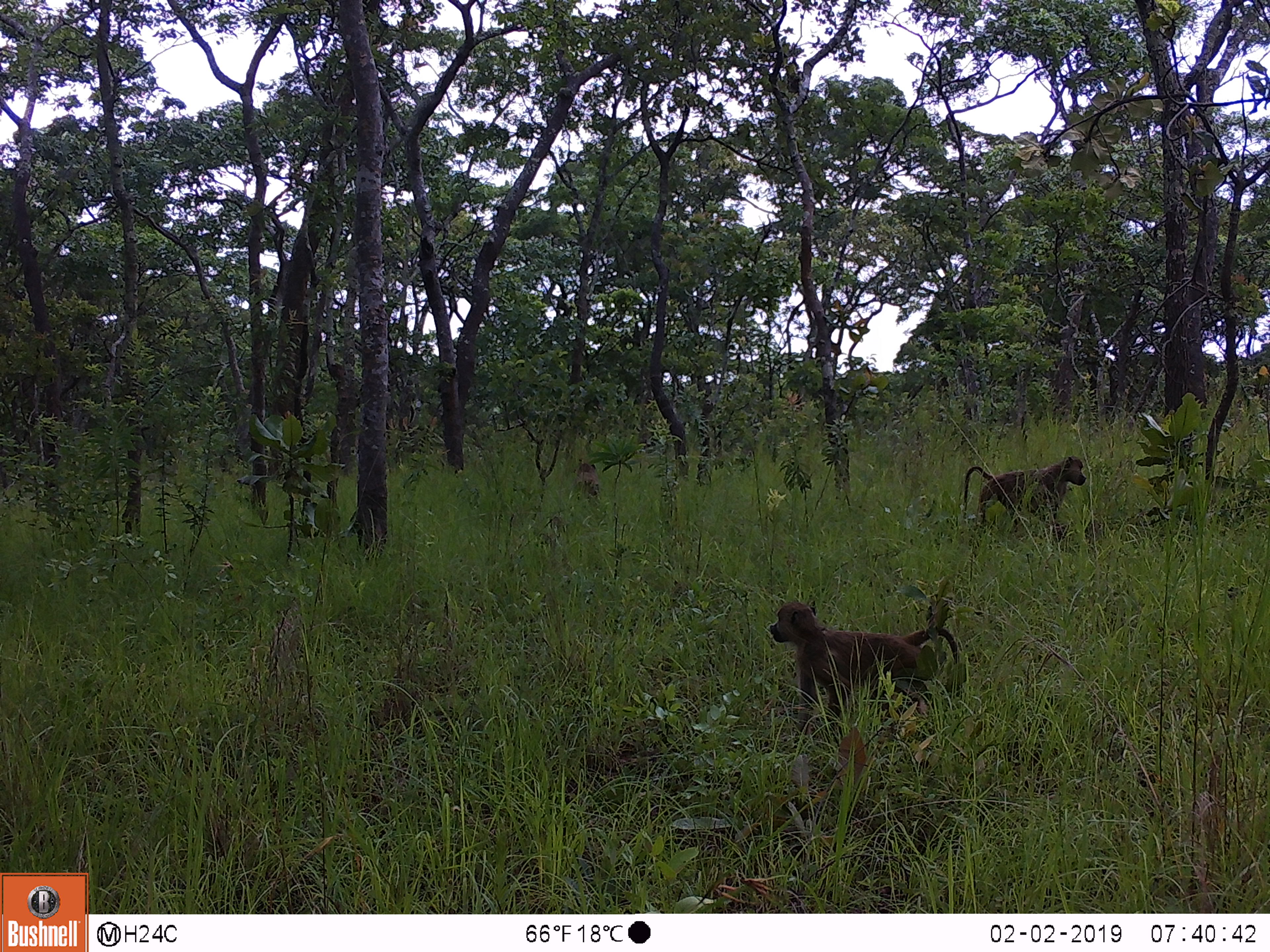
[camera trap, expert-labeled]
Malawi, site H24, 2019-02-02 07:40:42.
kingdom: Animalia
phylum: Chordata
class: Mammalia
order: Primates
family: Cercopithecidae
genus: Papio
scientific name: Papio cynocephalus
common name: yellow baboon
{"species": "yellow baboon (Papio cynocephalus)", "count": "3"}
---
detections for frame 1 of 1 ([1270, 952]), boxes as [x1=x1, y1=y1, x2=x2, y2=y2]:
yellow baboon: [x1=764, y1=597, x2=963, y2=732]; [x1=953, y1=456, x2=1089, y2=545]; [x1=572, y1=454, x2=605, y2=503]